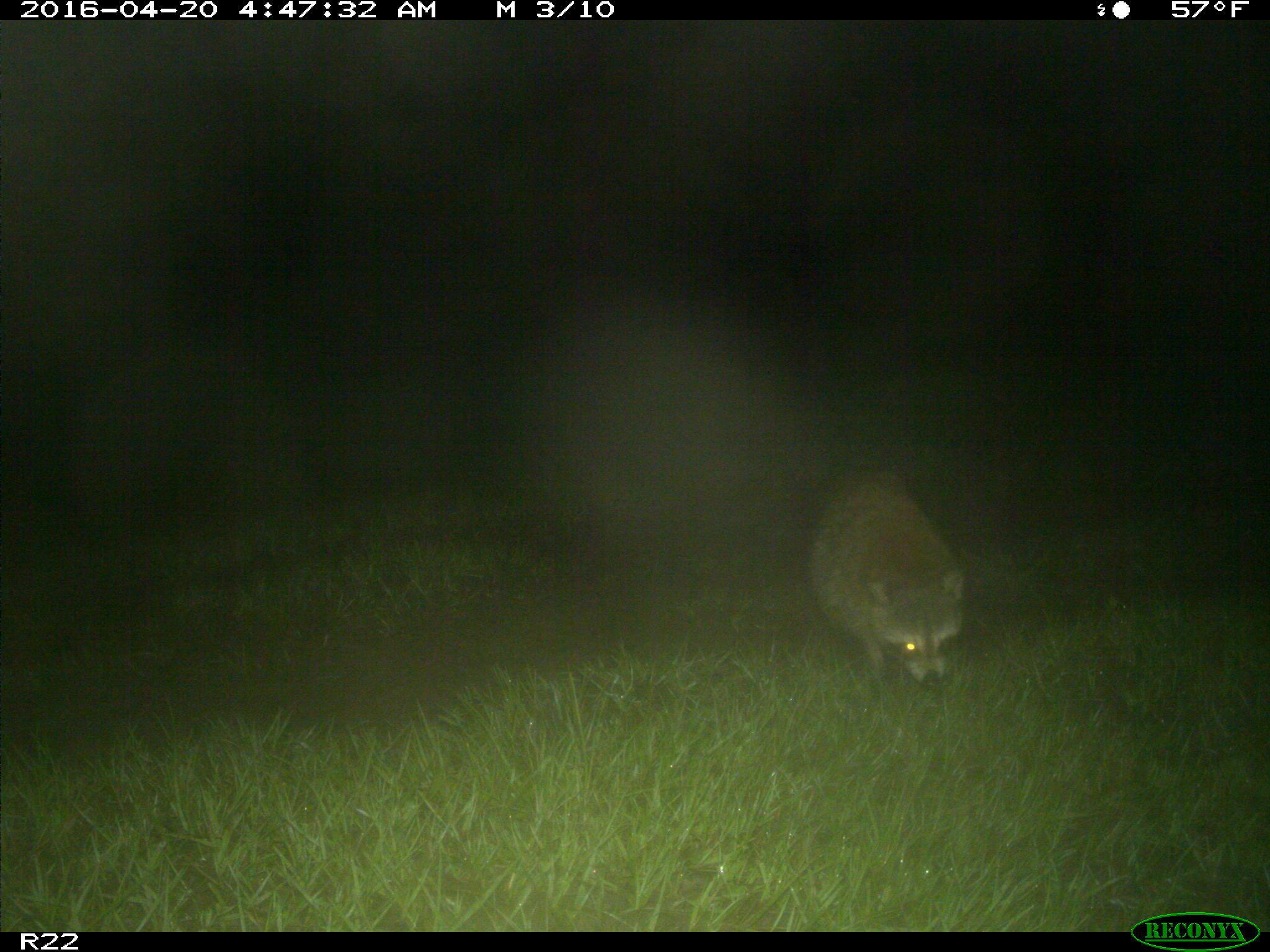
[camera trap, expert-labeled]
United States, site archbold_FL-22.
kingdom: Animalia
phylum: Chordata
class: Mammalia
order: Carnivora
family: Procyonidae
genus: Procyon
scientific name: Procyon lotor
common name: common raccoon